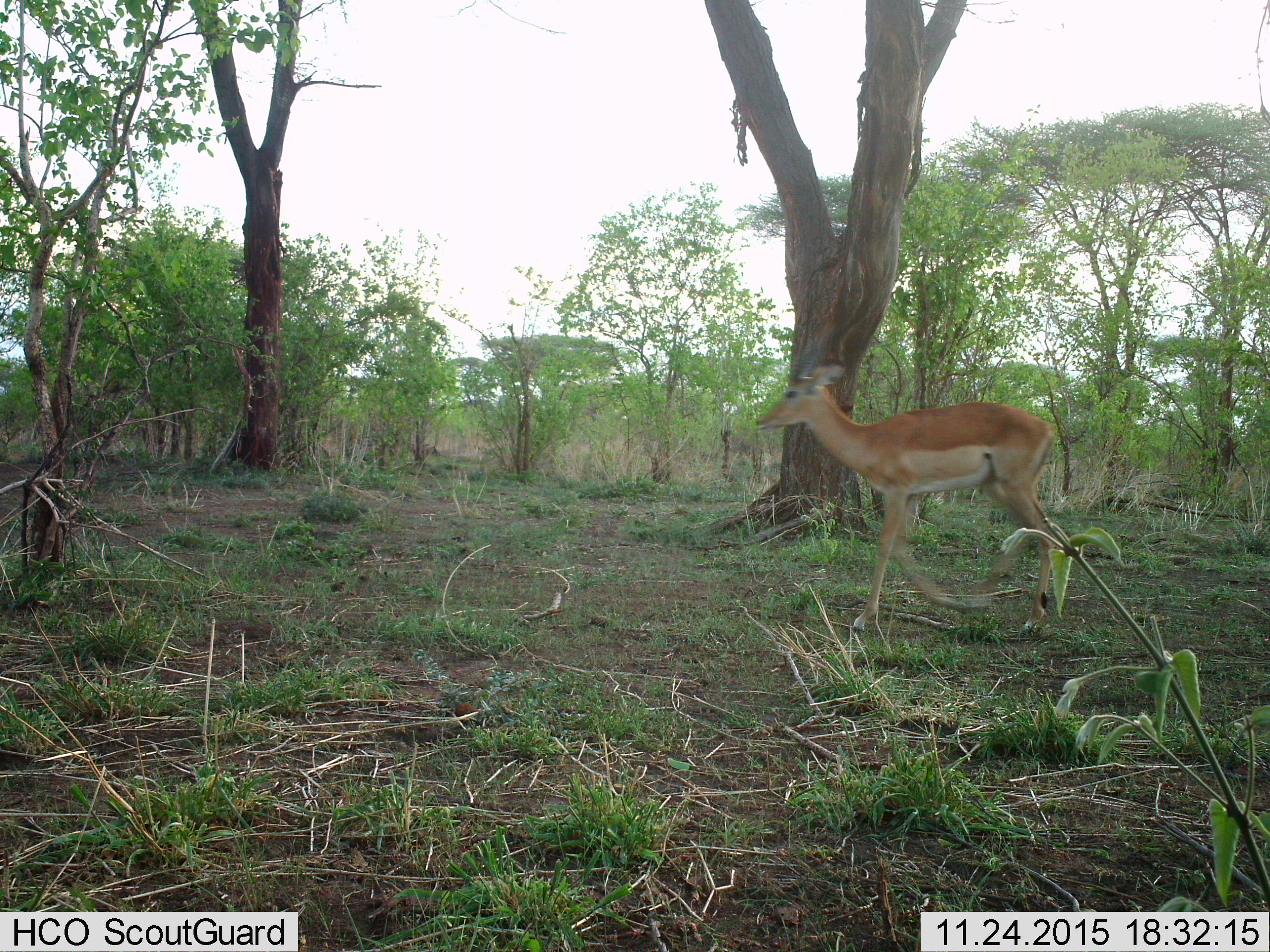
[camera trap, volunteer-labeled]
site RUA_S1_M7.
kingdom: Animalia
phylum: Chordata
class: Mammalia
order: Artiodactyla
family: Bovidae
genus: Aepyceros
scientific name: Aepyceros melampus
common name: impala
Impala (Aepyceros melampus), count 1. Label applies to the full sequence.